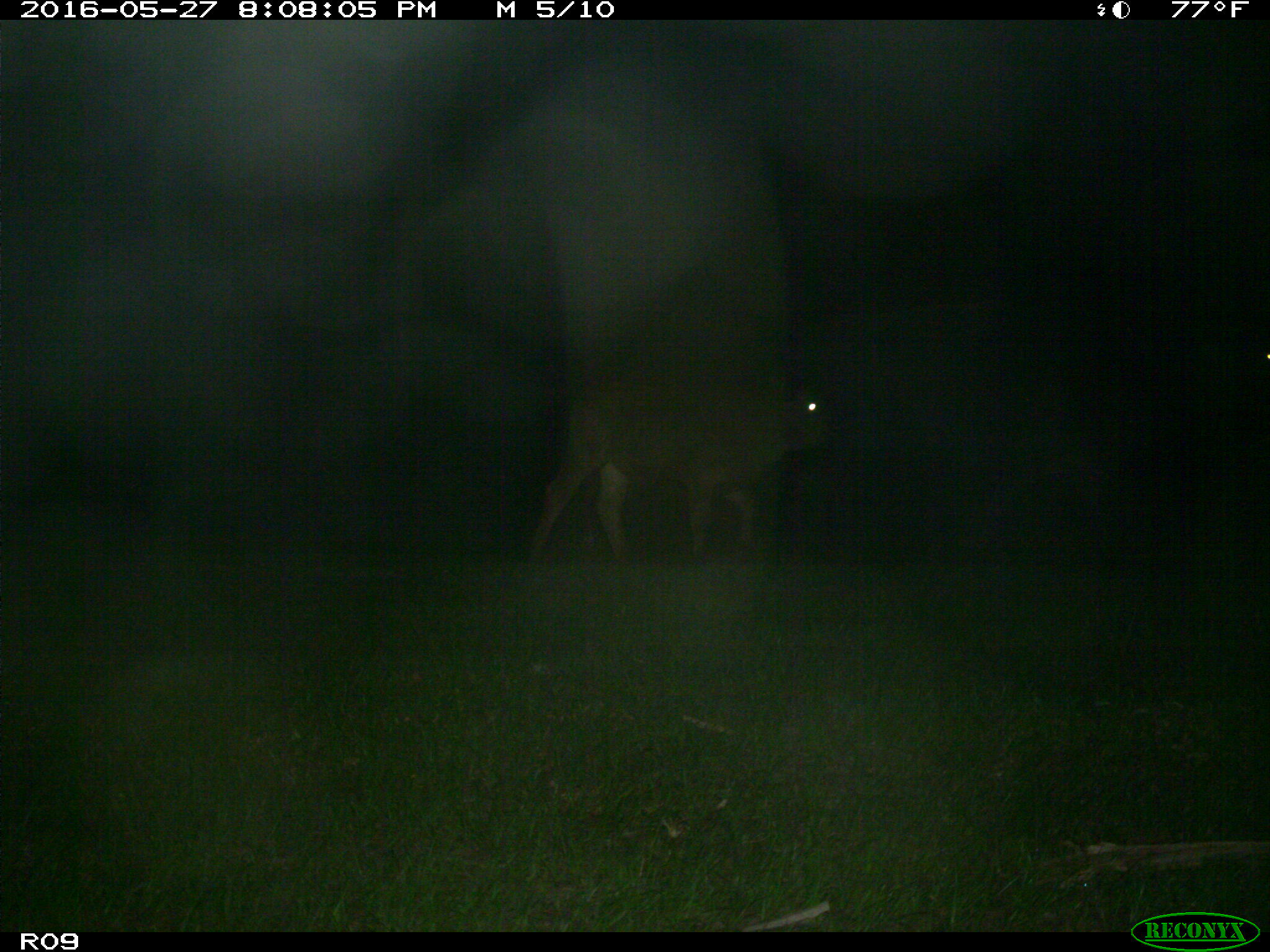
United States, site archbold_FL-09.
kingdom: Animalia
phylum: Chordata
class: Mammalia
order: Artiodactyla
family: Bovidae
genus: Bos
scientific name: Bos taurus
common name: domestic cow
Bos taurus (domestic cow).